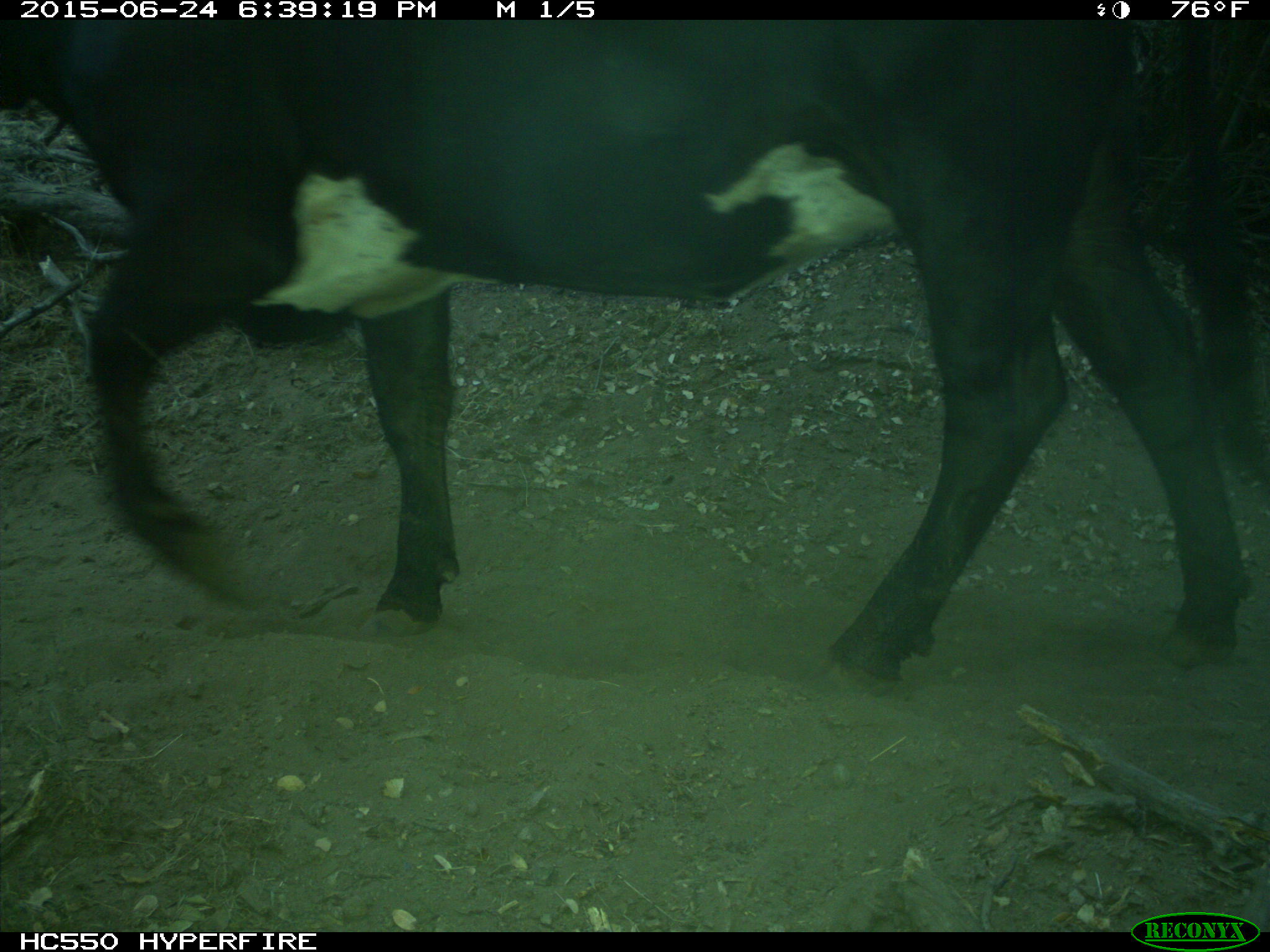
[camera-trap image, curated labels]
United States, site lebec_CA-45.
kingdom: Animalia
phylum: Chordata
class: Mammalia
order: Artiodactyla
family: Bovidae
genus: Bos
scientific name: Bos taurus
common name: domestic cow